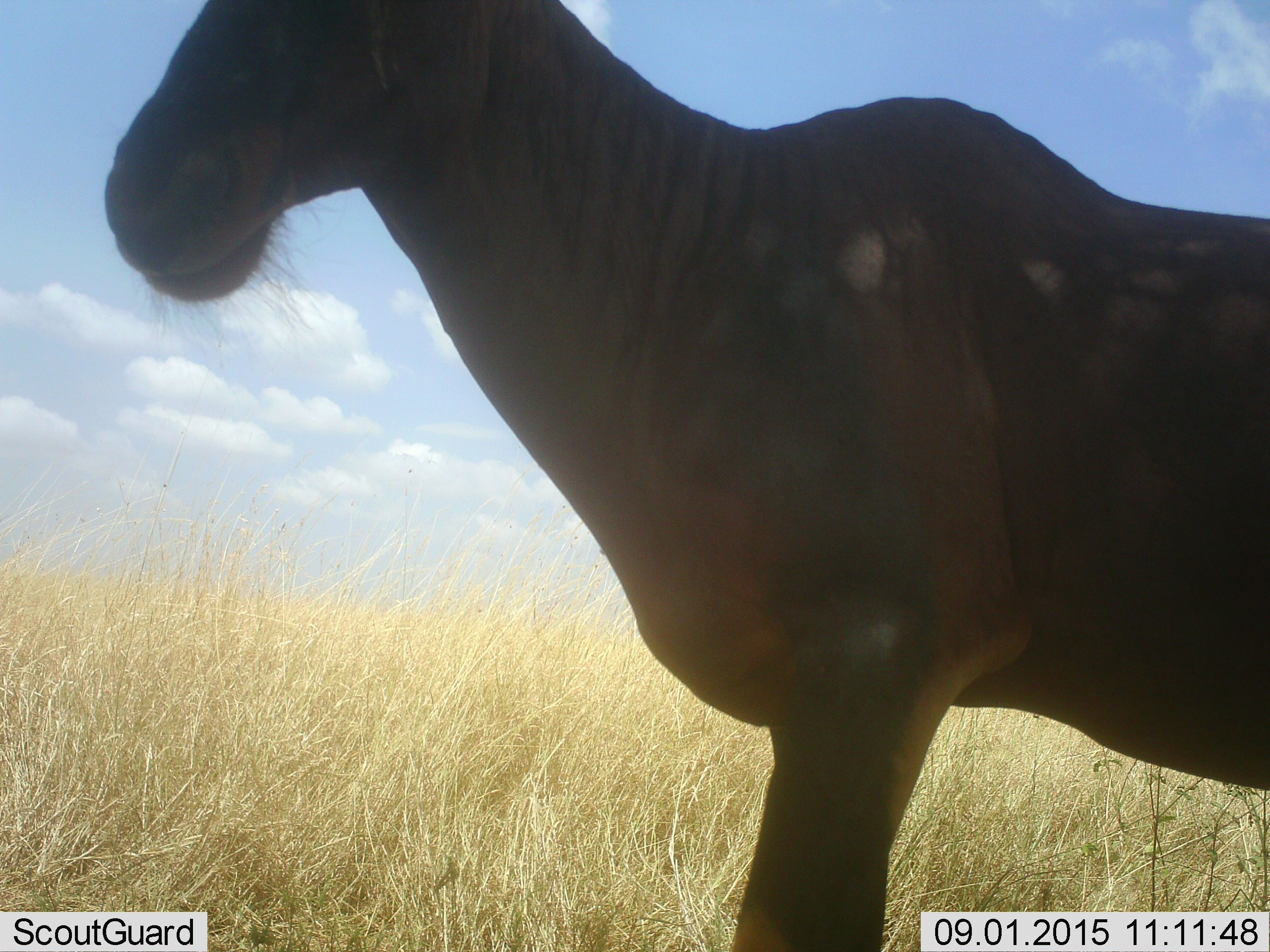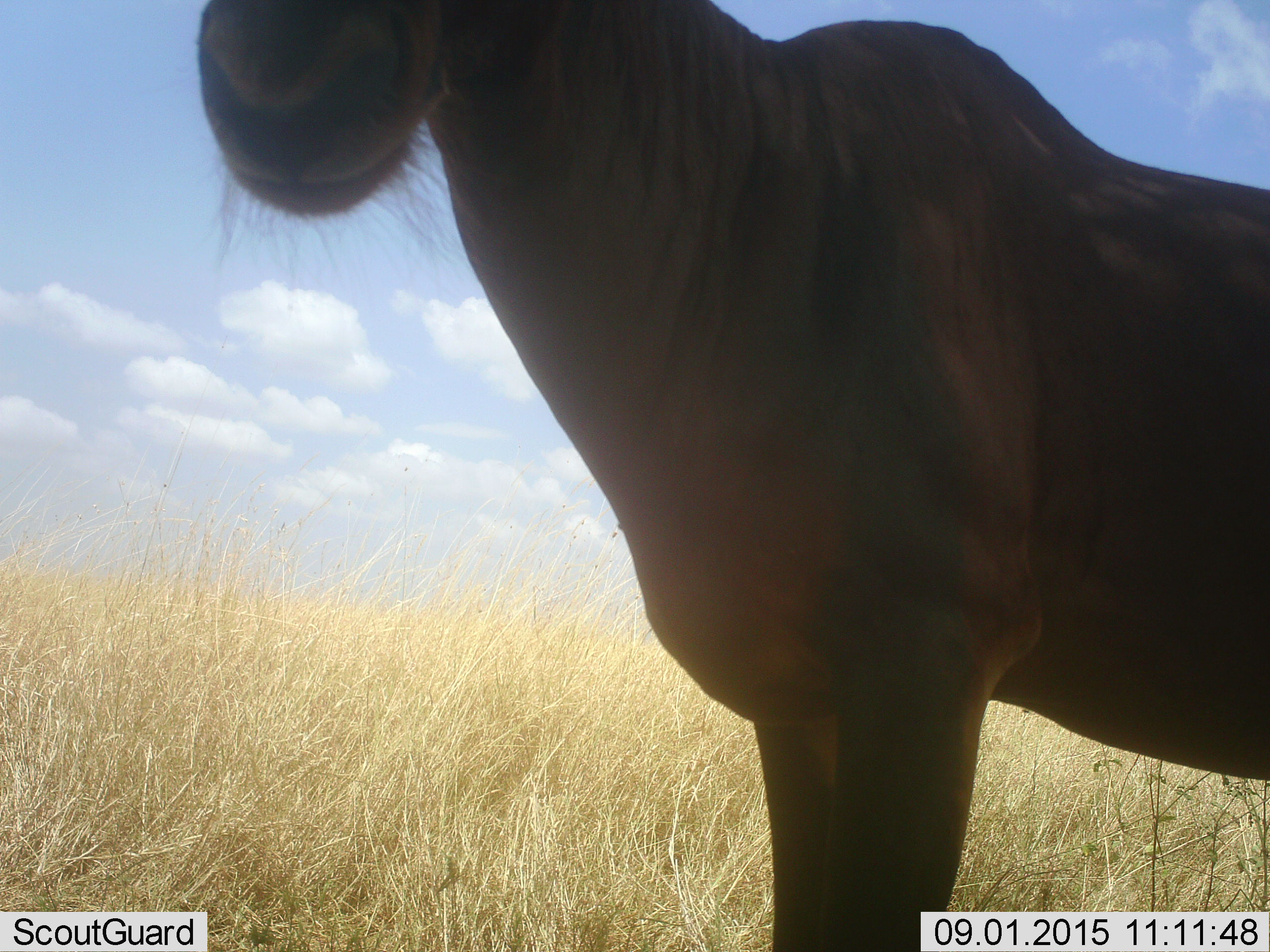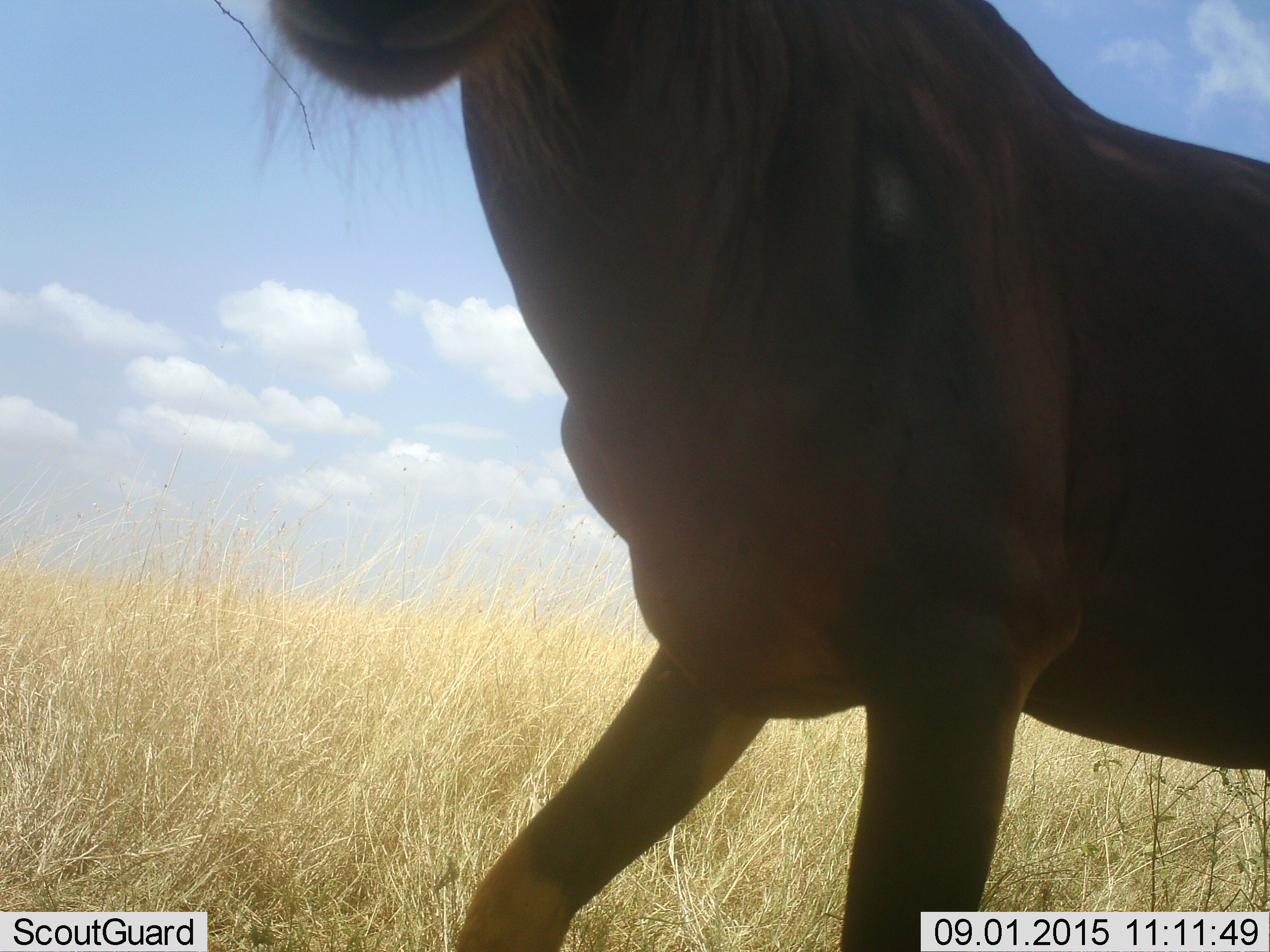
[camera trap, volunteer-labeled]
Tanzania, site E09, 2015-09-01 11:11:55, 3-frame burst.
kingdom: Animalia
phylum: Chordata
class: Mammalia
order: Artiodactyla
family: Bovidae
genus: Alcelaphus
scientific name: Alcelaphus buselaphus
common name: hartebeest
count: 1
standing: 75%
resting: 0%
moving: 25%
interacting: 12%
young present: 0%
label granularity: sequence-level